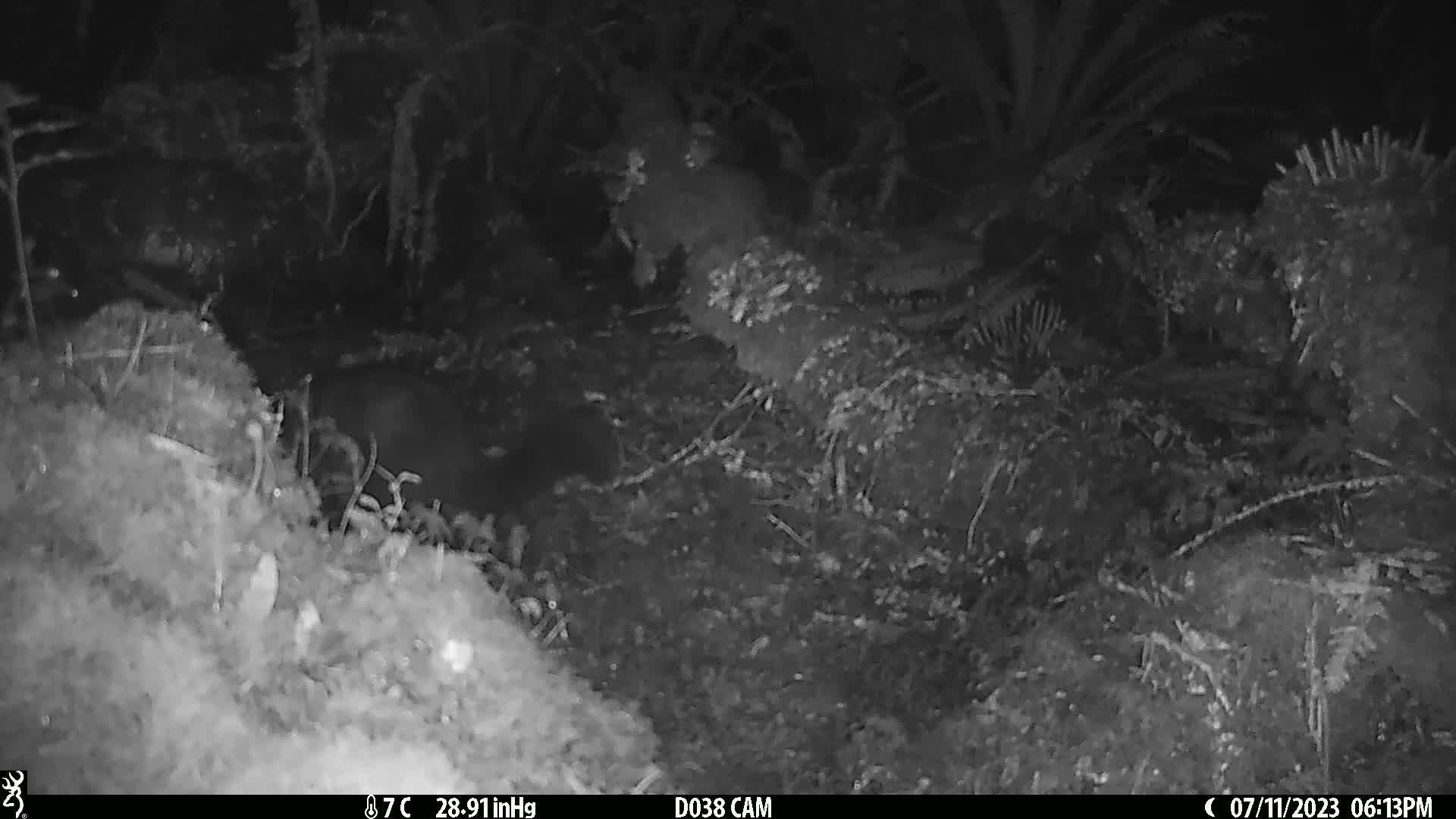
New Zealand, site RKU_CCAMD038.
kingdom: Animalia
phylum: Chordata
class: Mammalia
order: Diprotodontia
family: Phalangeridae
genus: Trichosurus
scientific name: Trichosurus vulpecula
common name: common brushtail possum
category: possum